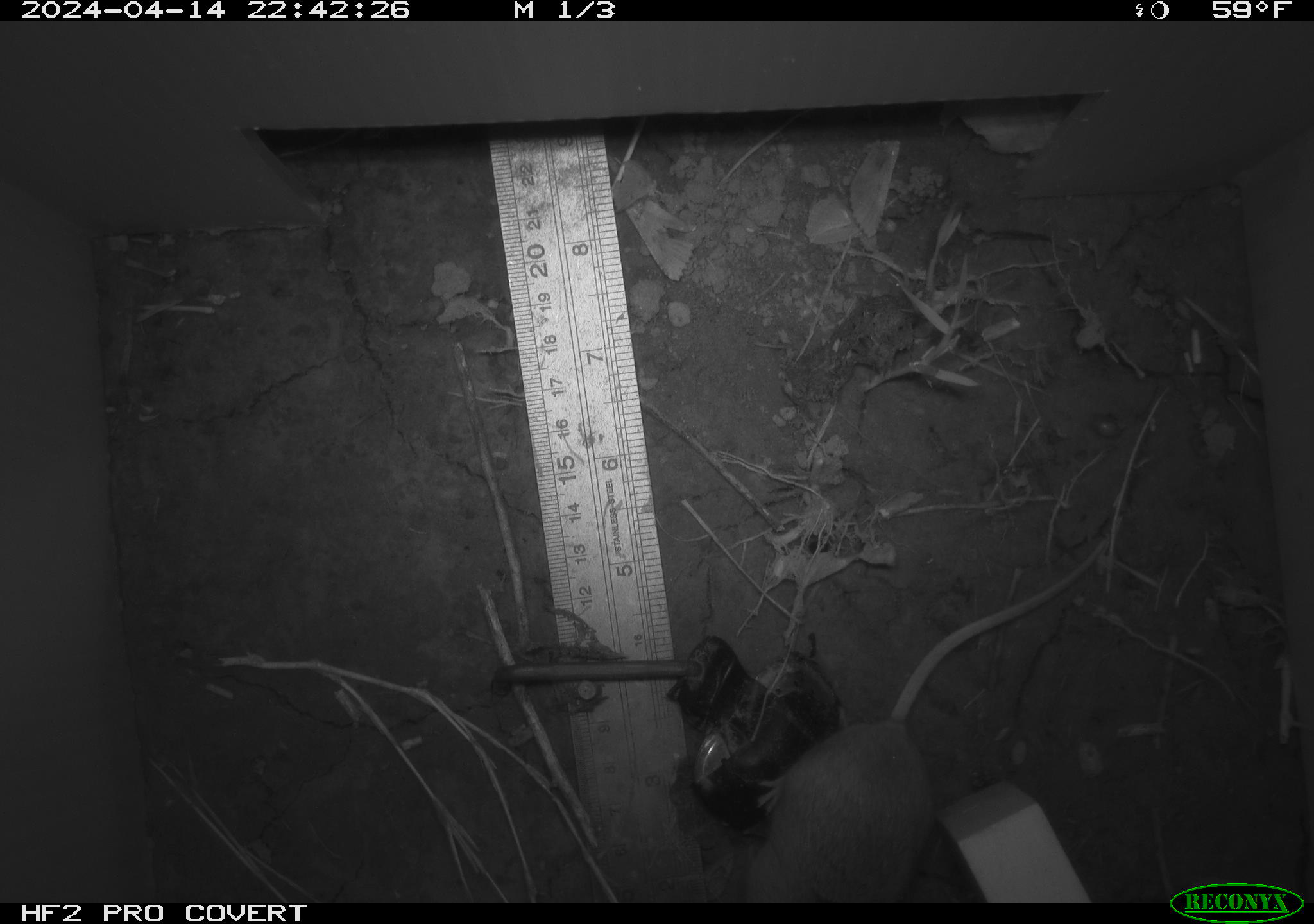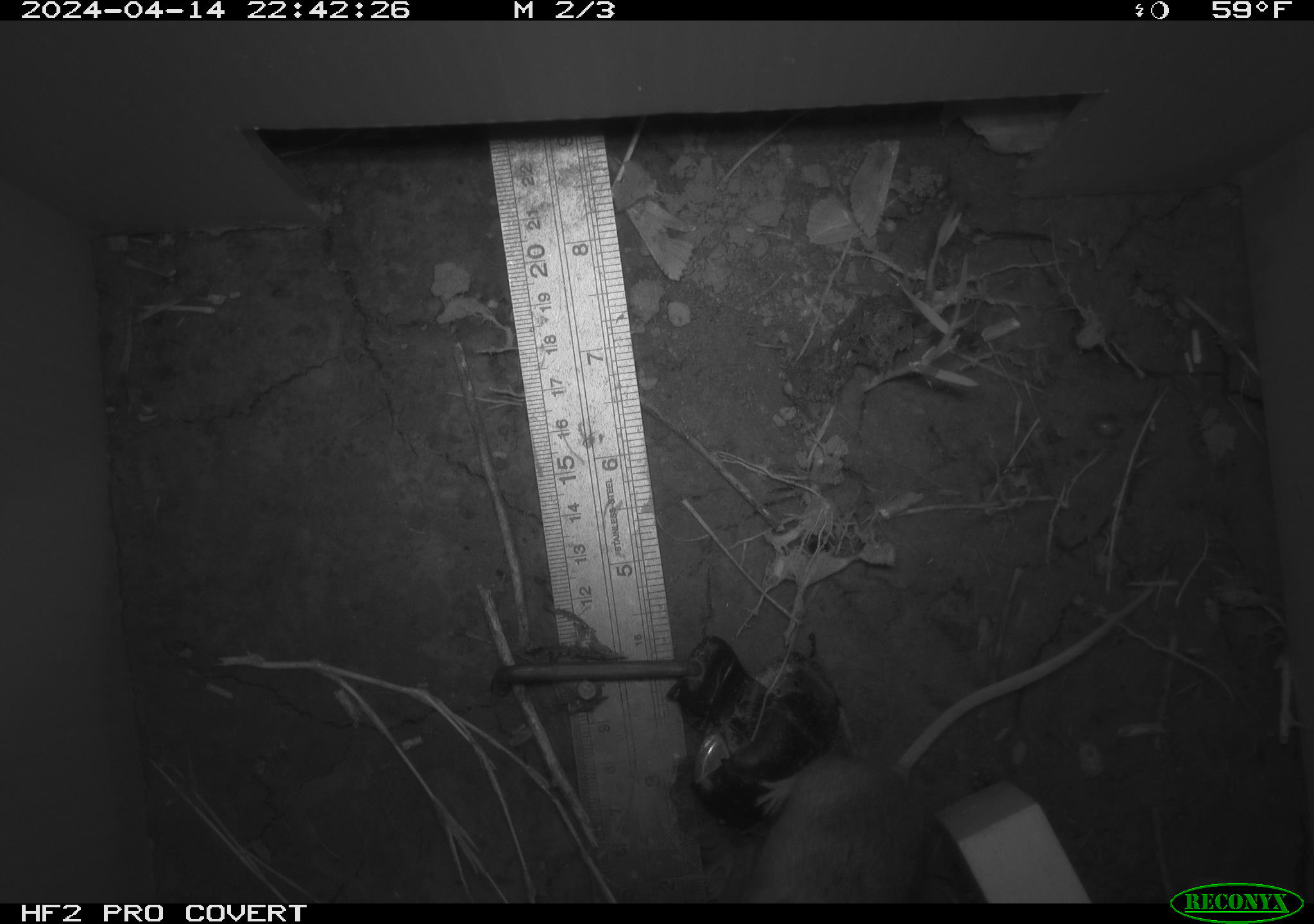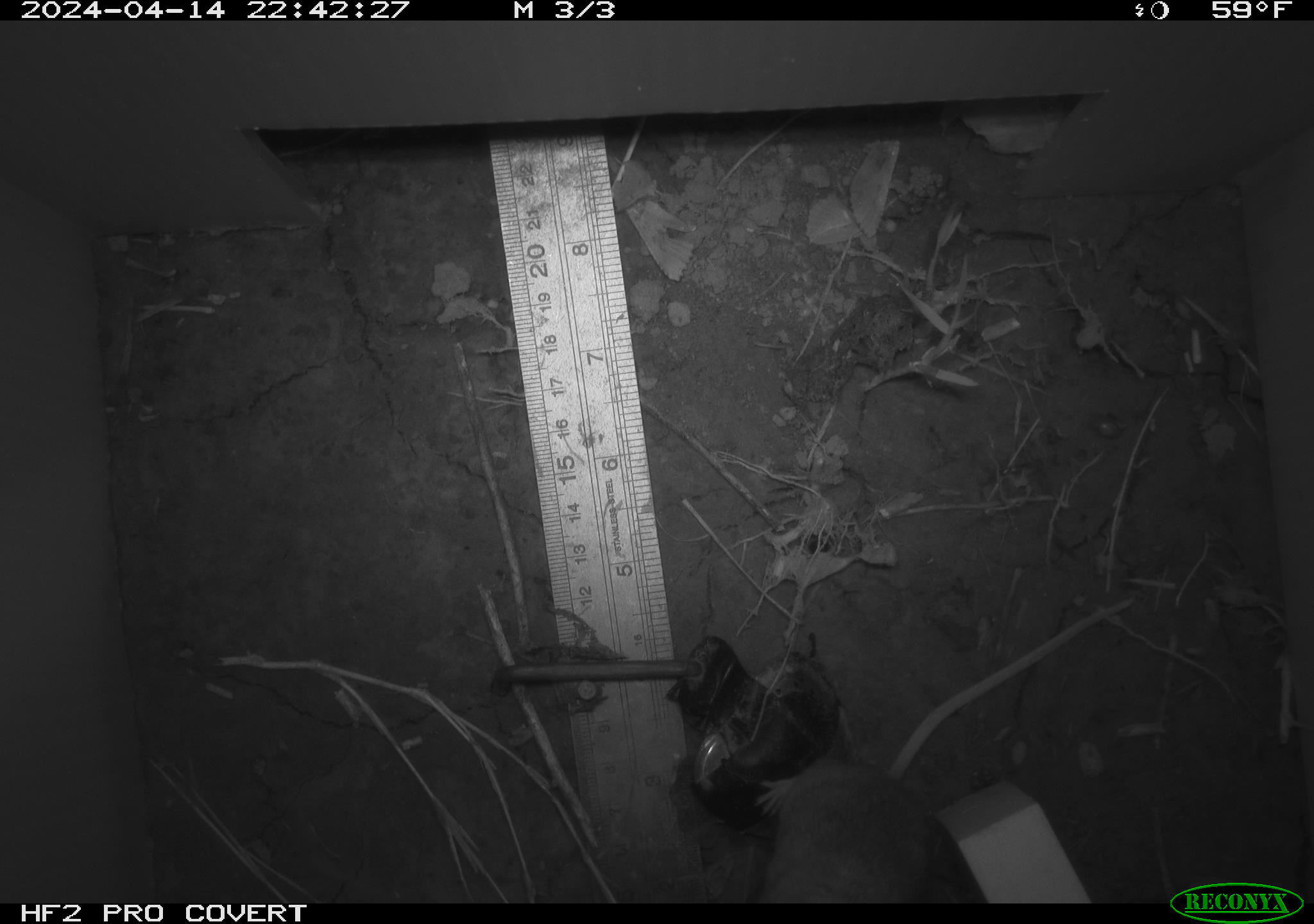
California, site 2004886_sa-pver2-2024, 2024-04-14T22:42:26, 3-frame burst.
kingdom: Animalia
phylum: Chordata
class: Mammalia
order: Rodentia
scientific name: Rodentia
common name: mouse species